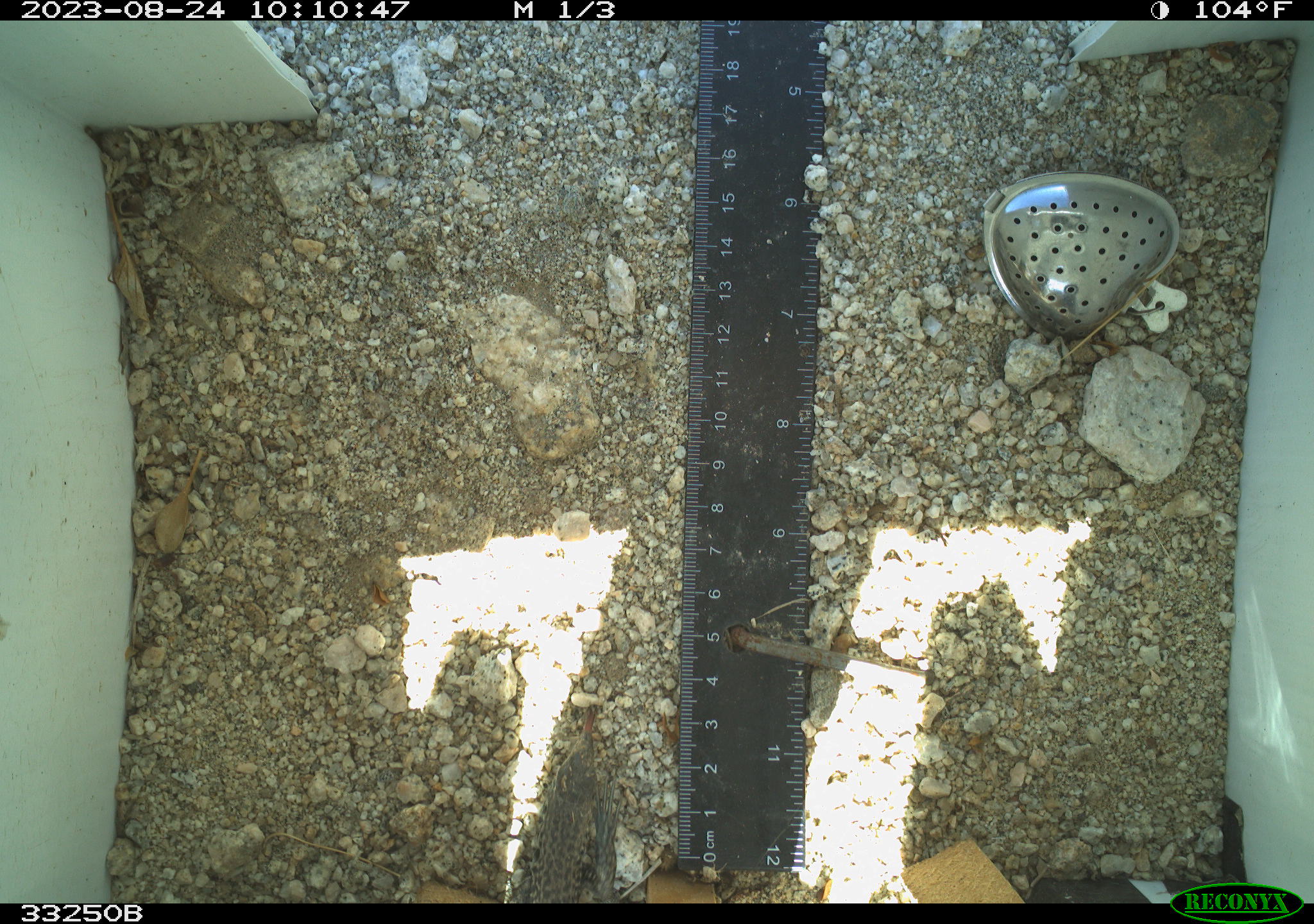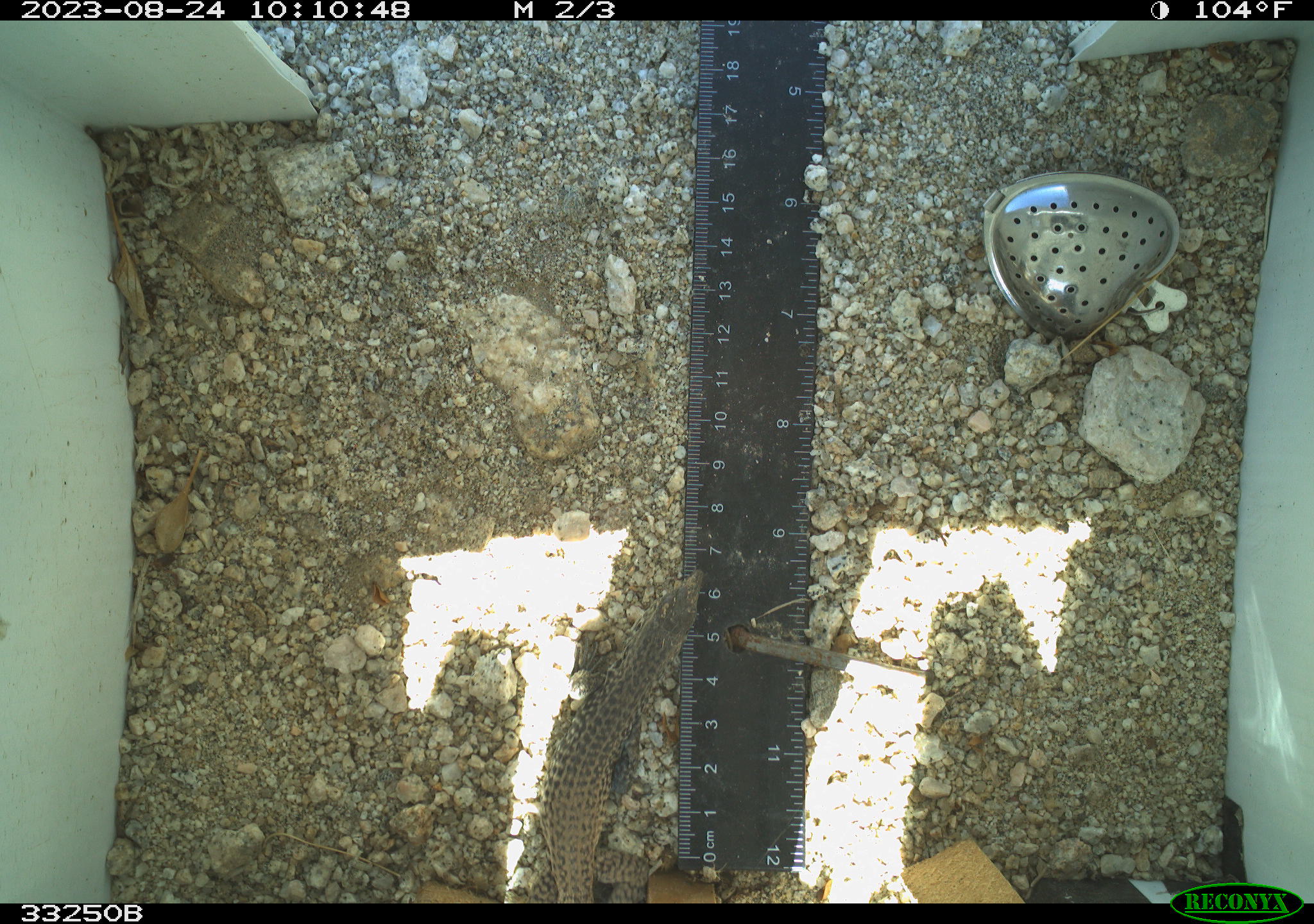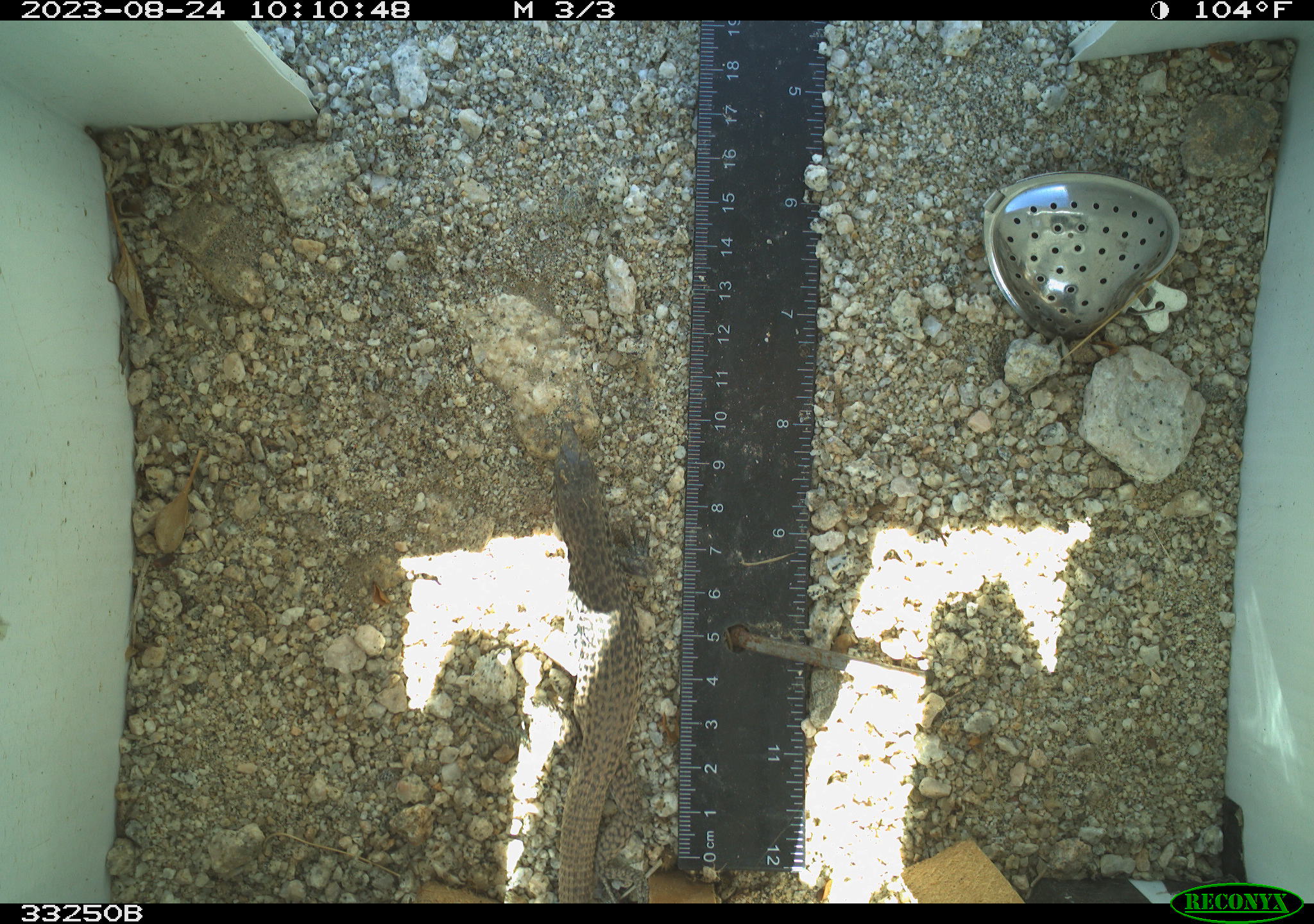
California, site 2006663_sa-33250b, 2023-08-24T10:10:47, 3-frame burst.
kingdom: Animalia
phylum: Chordata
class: Reptilia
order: Squamata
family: Teiidae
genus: Aspidoscelis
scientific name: Aspidoscelis tigris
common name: western whiptail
Western whiptail (Aspidoscelis tigris).